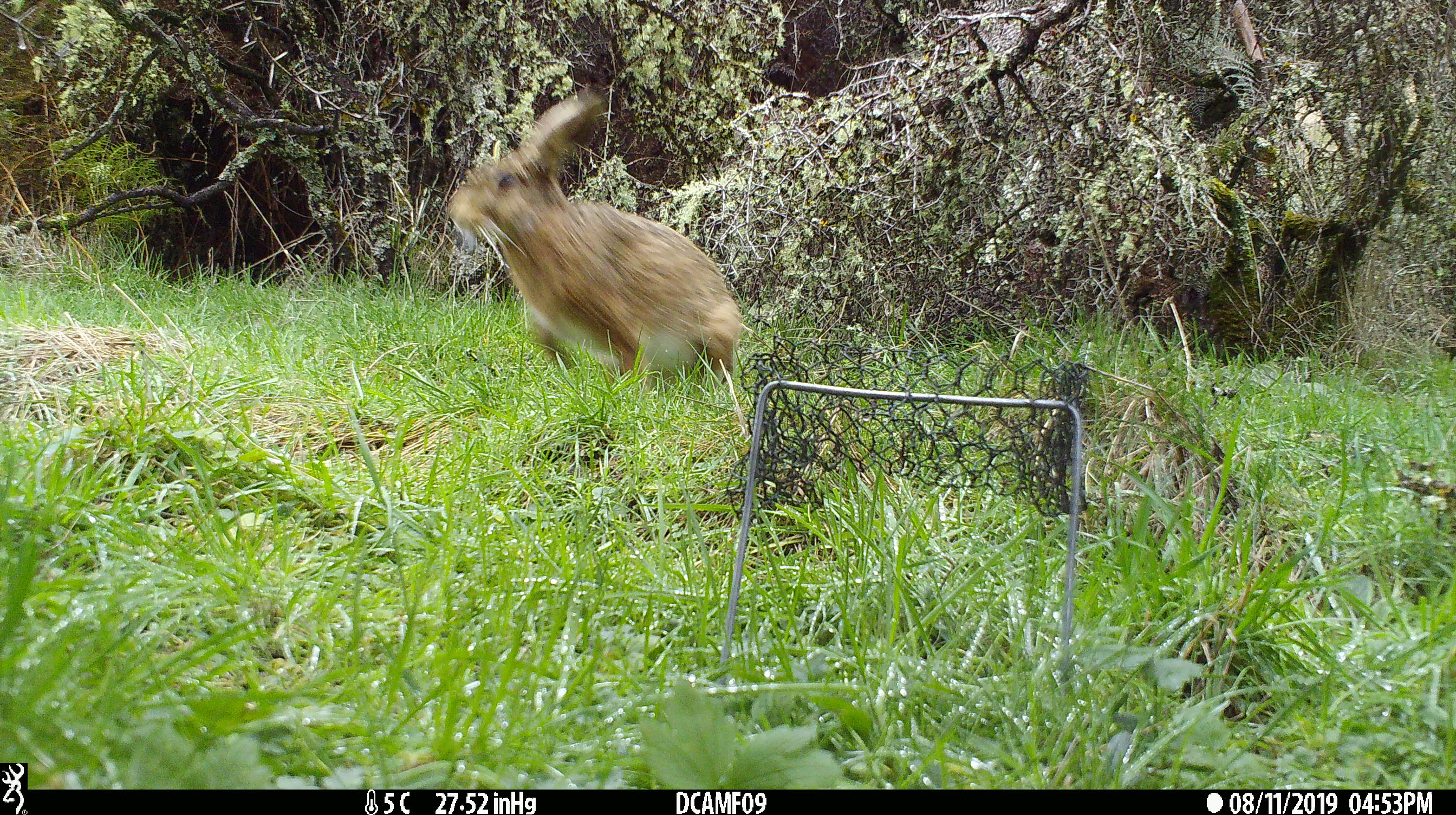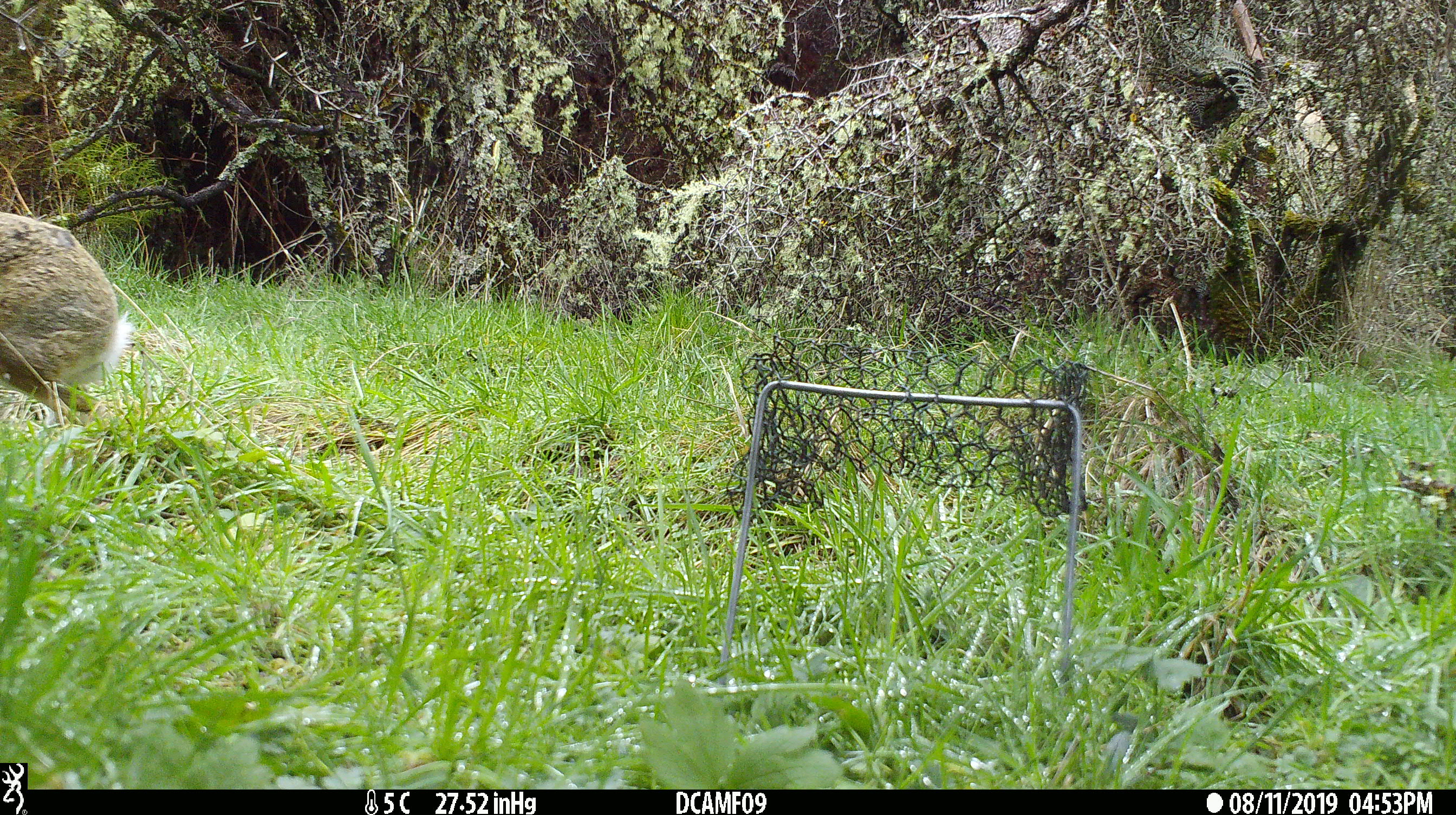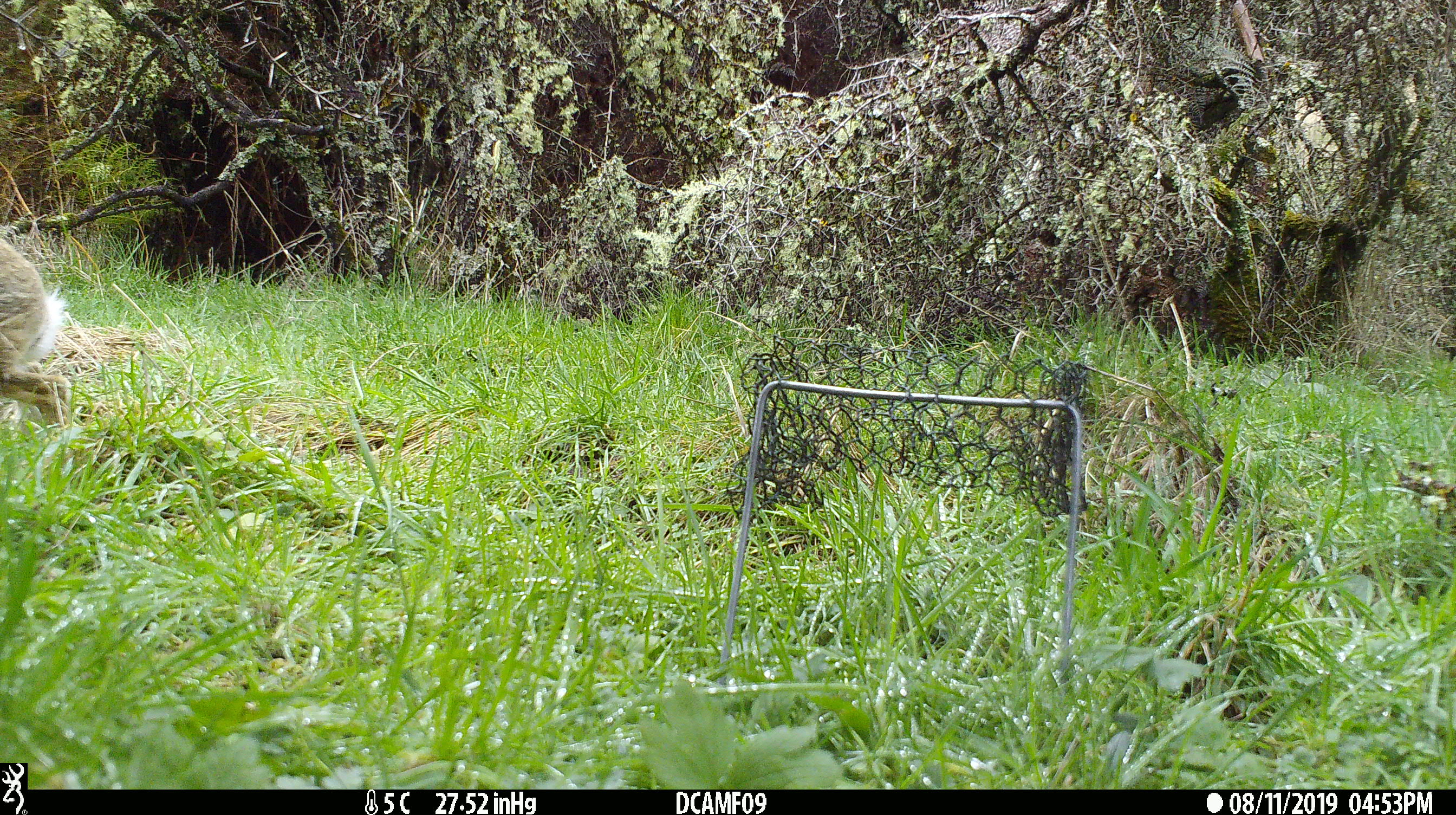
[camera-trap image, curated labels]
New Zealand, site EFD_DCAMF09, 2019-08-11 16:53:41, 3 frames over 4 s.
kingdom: Animalia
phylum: Chordata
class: Mammalia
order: Lagomorpha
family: Leporidae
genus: Lepus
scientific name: Lepus europaeus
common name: brown hare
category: hare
Hare (brown hare) (Lepus europaeus).